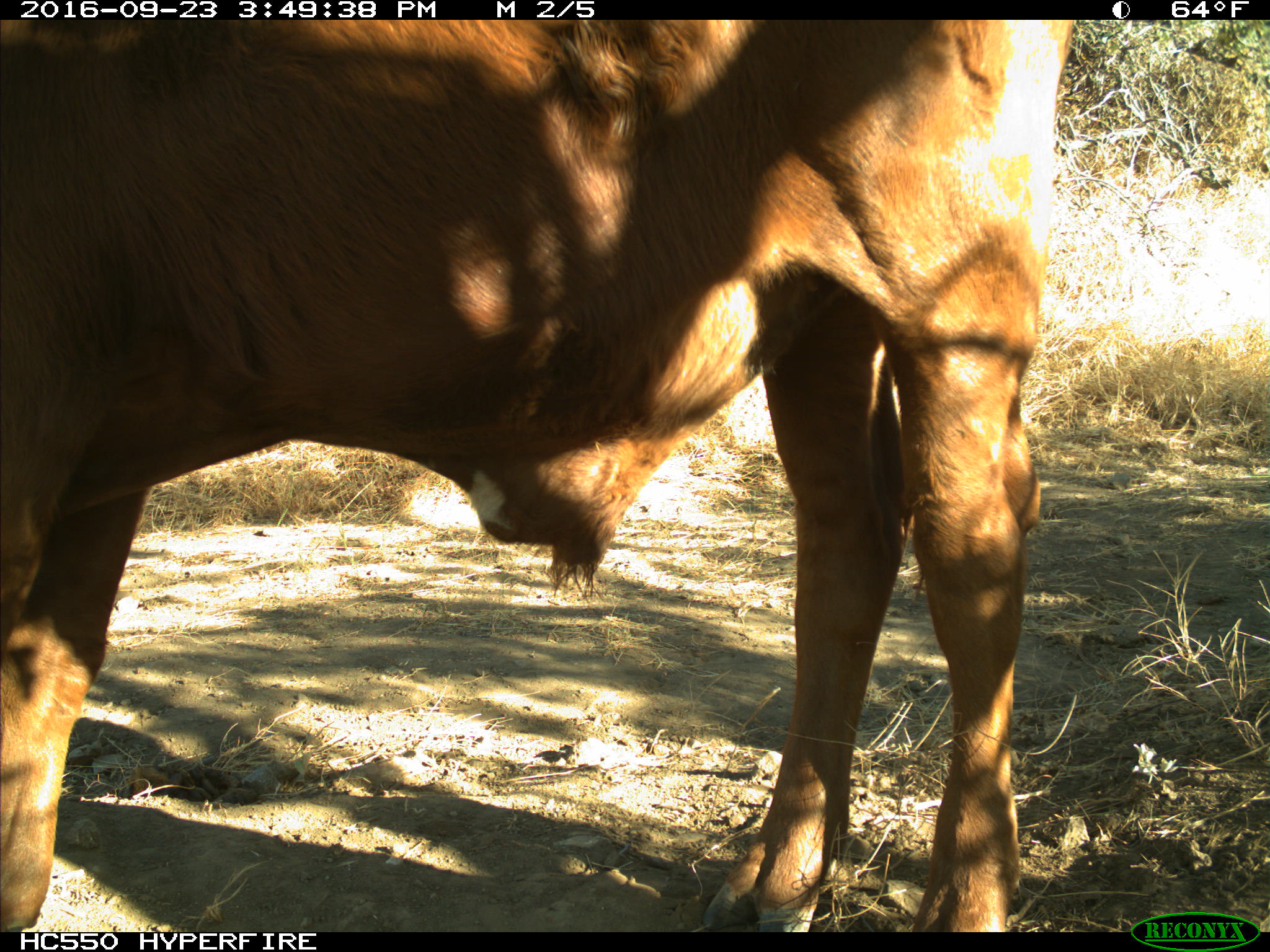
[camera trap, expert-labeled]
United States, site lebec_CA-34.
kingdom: Animalia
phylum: Chordata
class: Mammalia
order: Artiodactyla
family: Bovidae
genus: Bos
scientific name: Bos taurus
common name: domestic cow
Bos taurus (domestic cow).